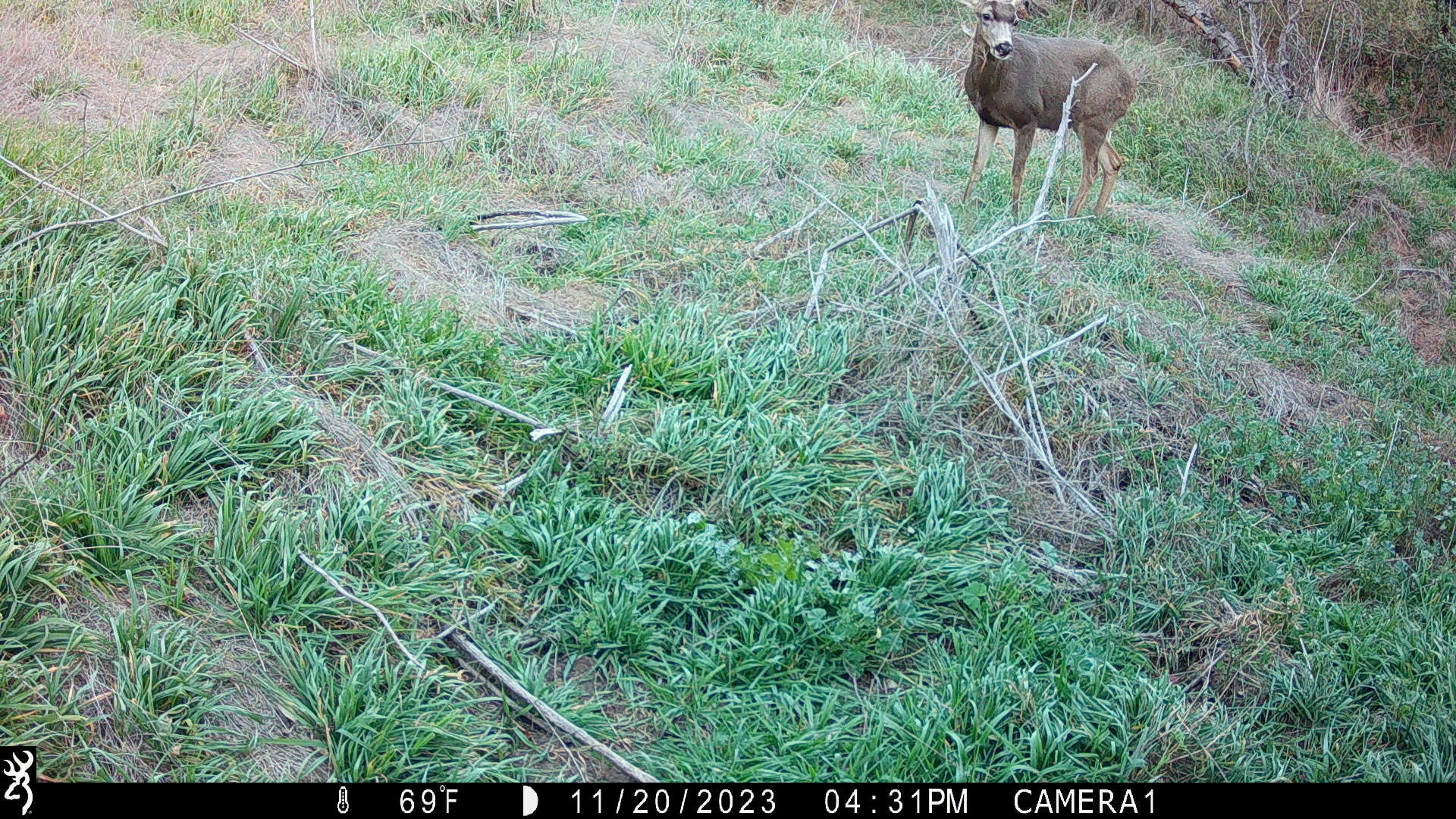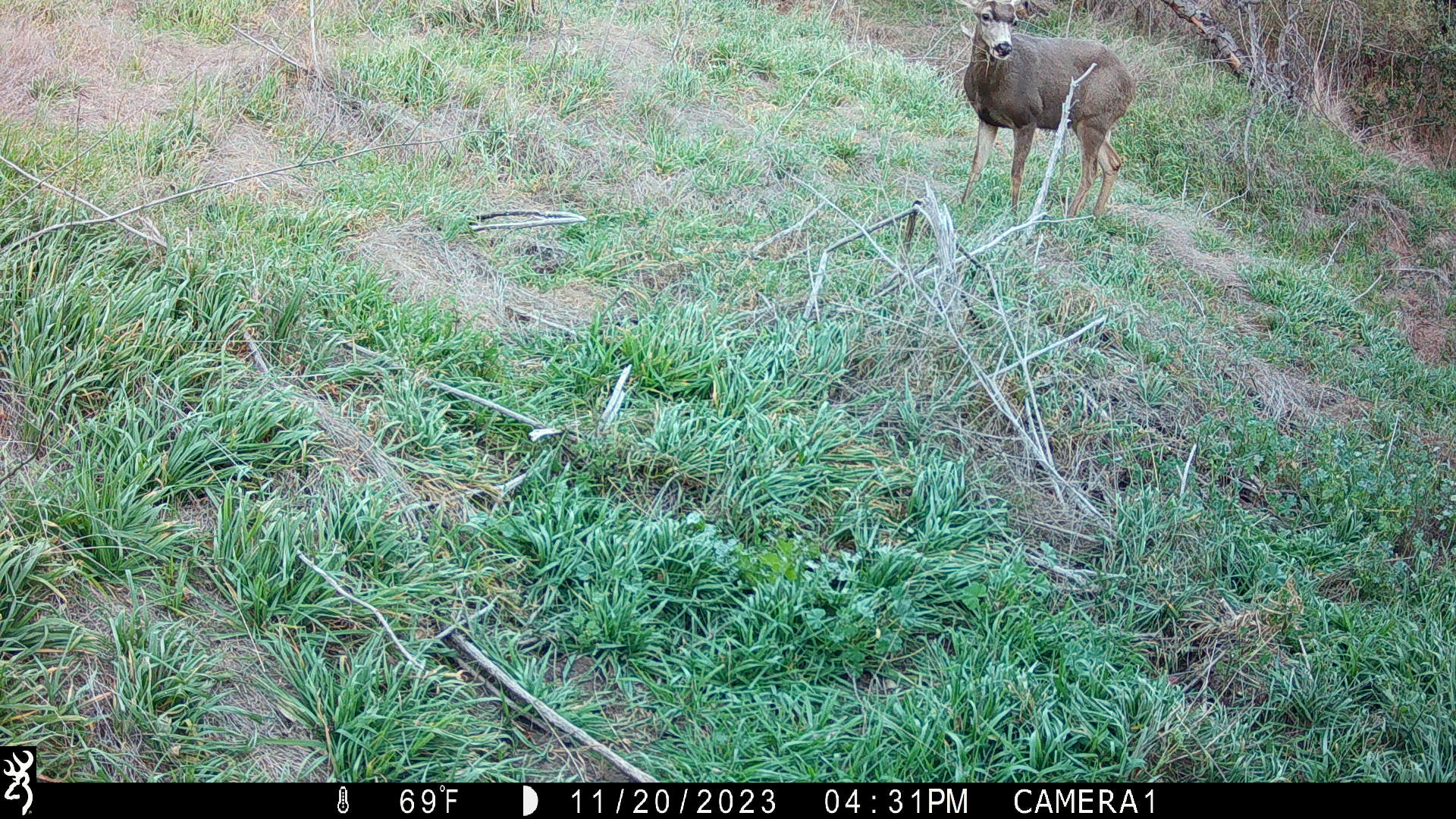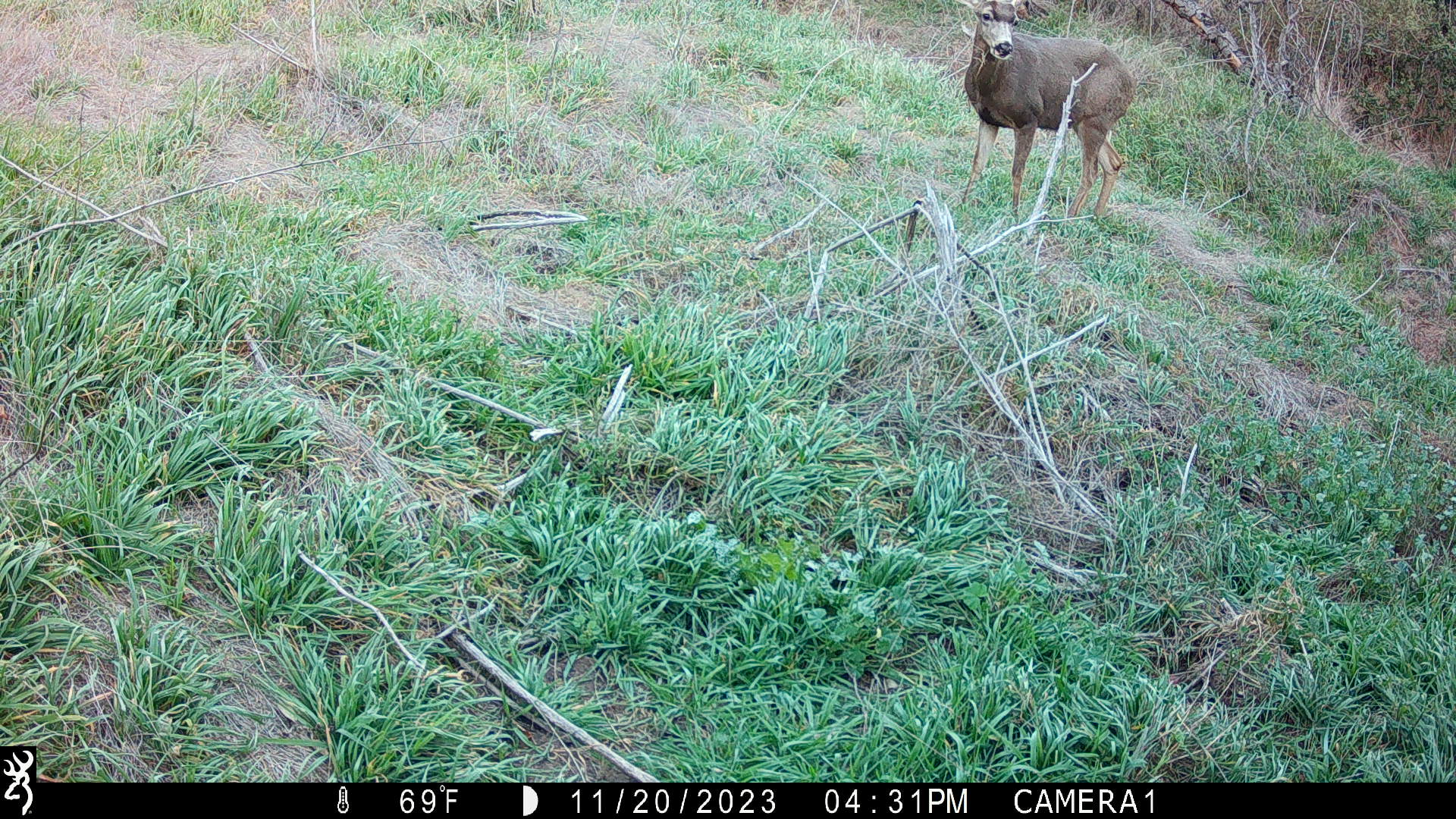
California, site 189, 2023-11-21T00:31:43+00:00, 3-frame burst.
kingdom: Animalia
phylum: Chordata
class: Mammalia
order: Artiodactyla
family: Cervidae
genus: Odocoileus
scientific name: Odocoileus hemionus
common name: mule deer